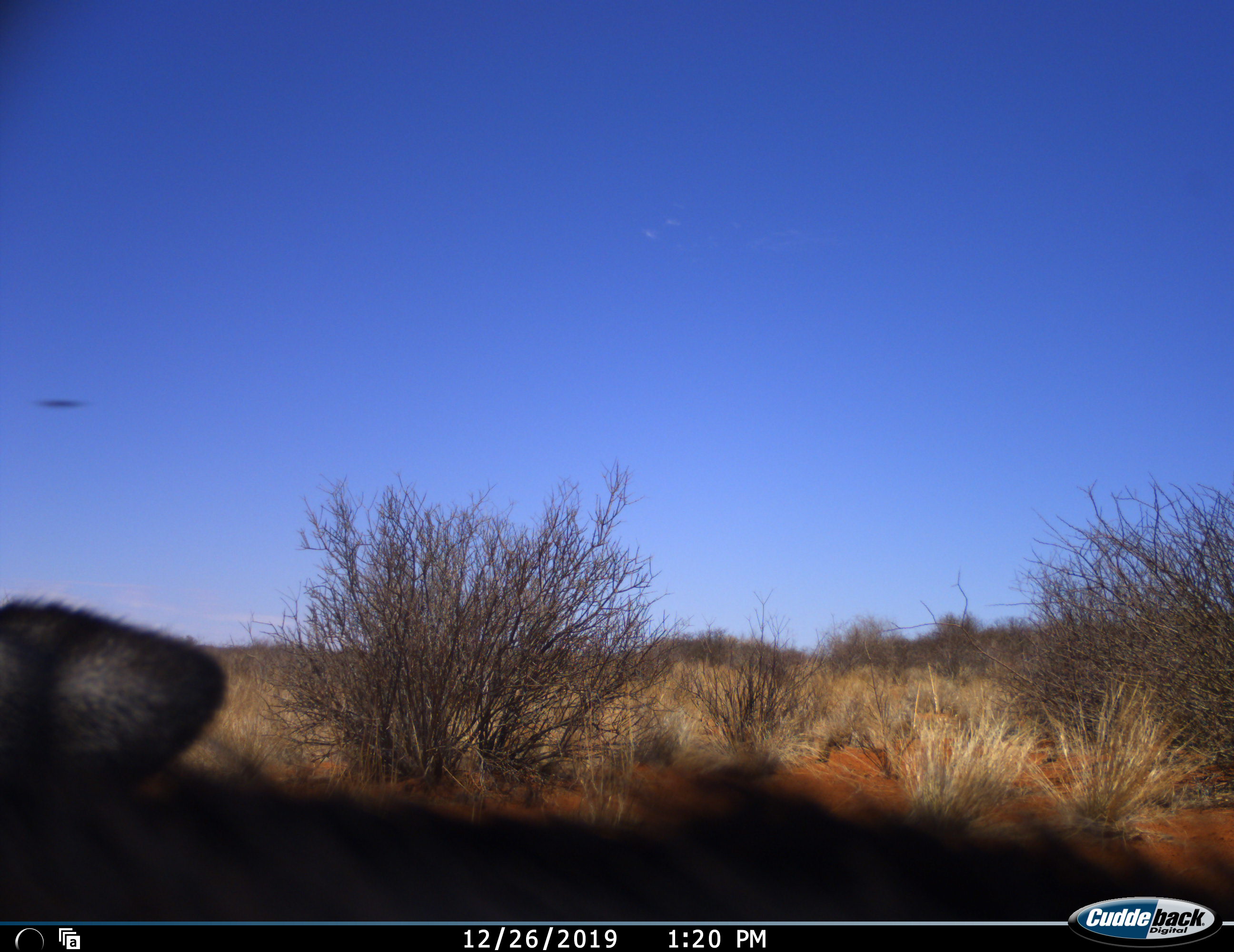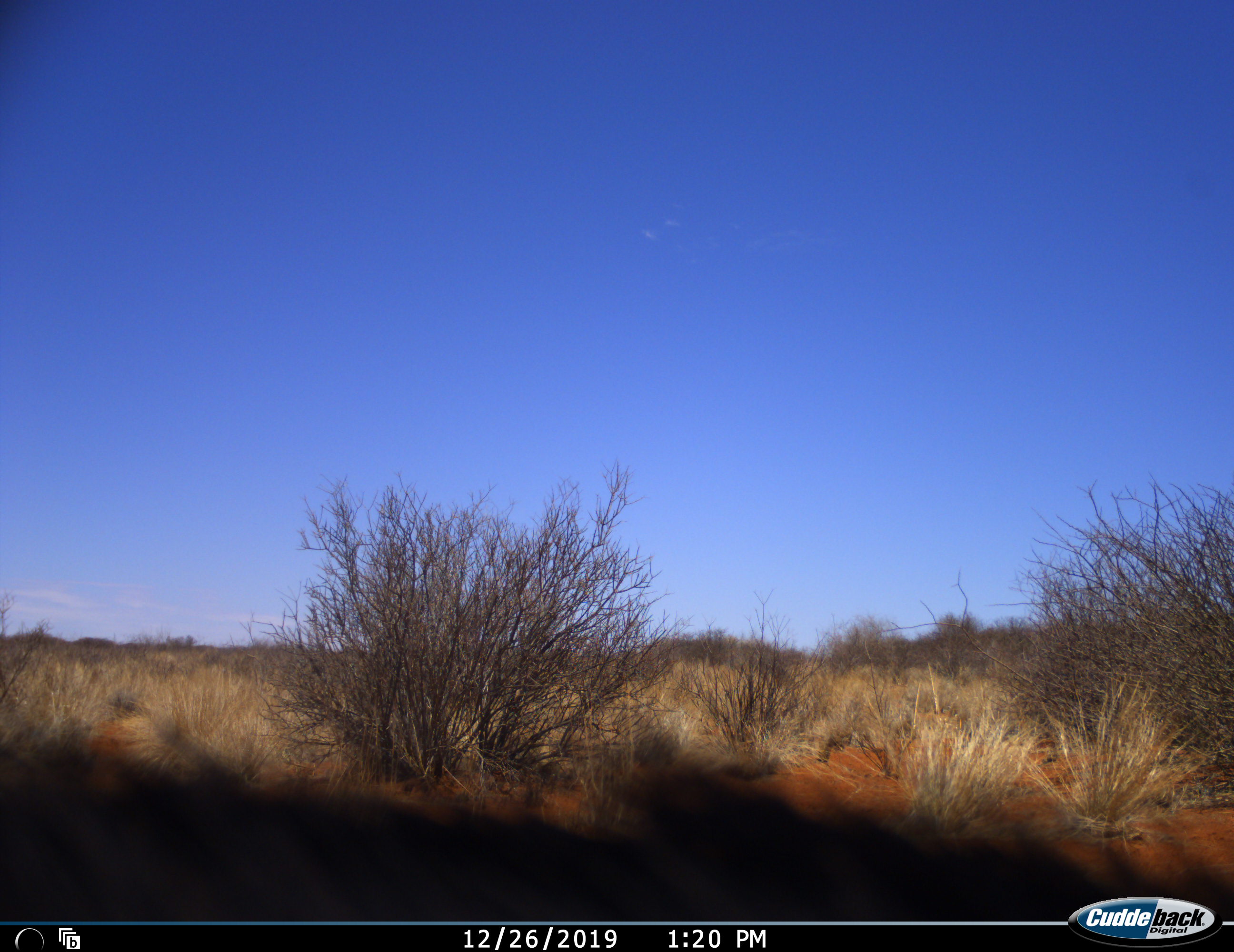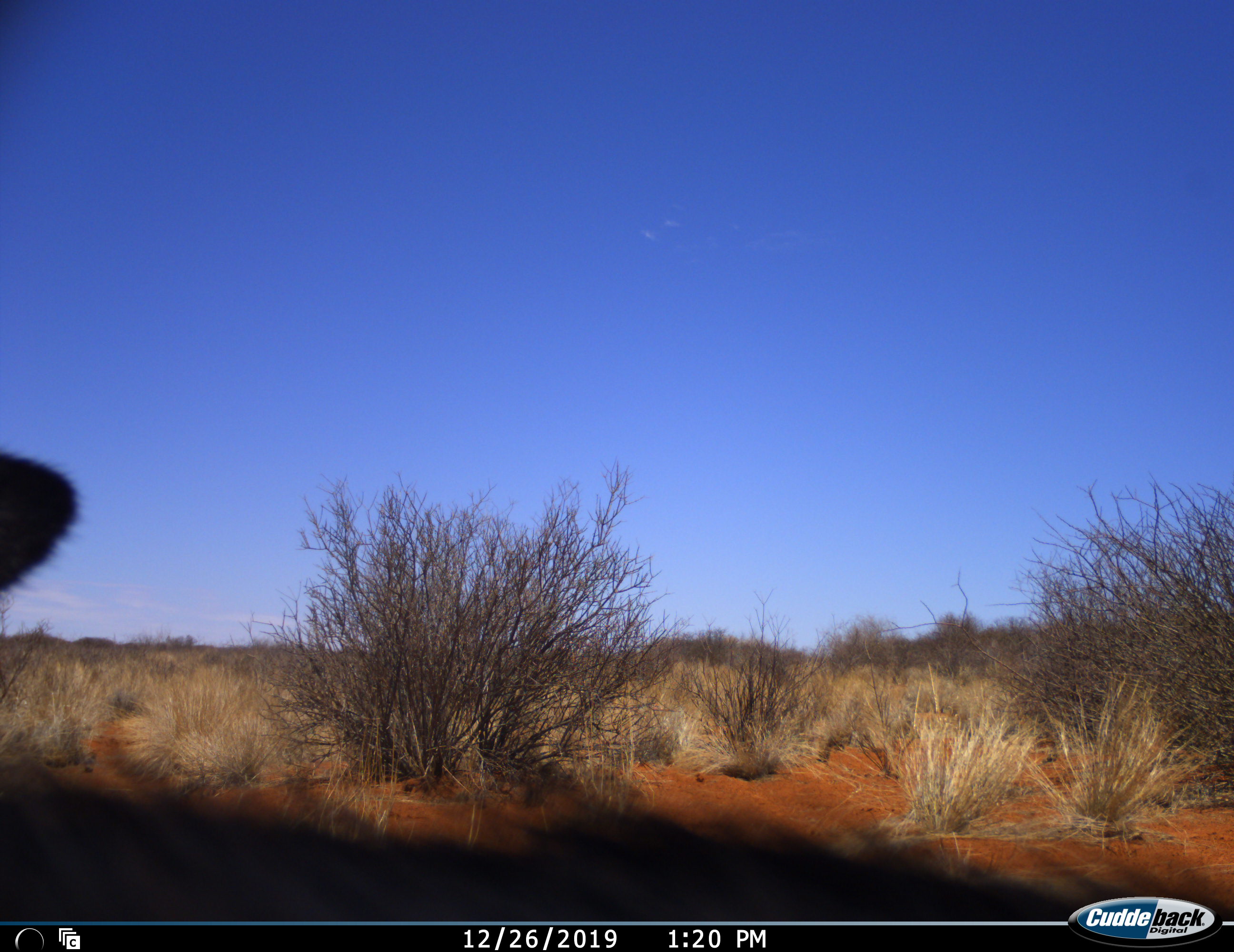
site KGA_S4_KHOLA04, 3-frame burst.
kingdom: Animalia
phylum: Chordata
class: Mammalia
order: Artiodactyla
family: Bovidae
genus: Oryx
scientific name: Oryx gazella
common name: gemsbok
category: oryx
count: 1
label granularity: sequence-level